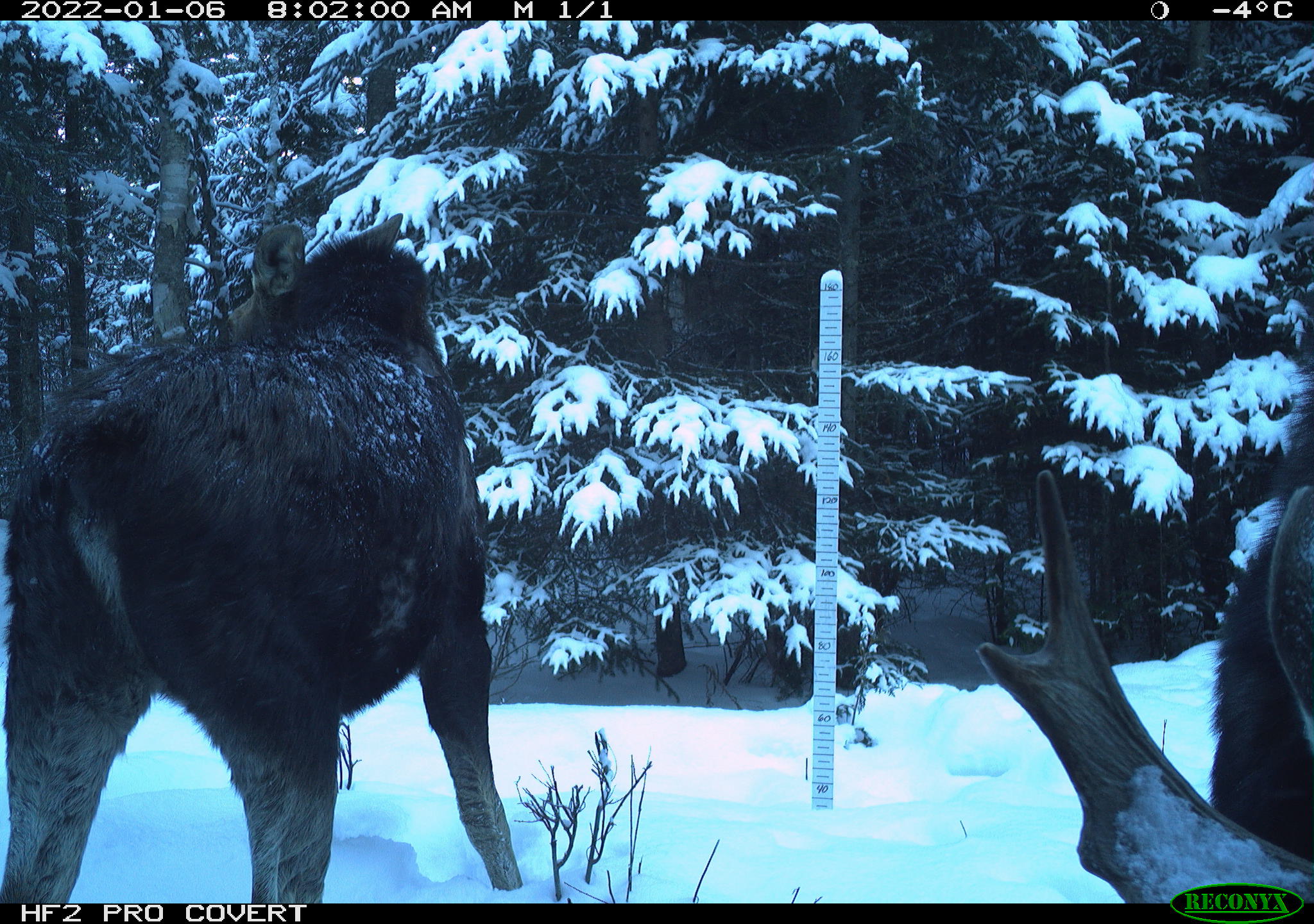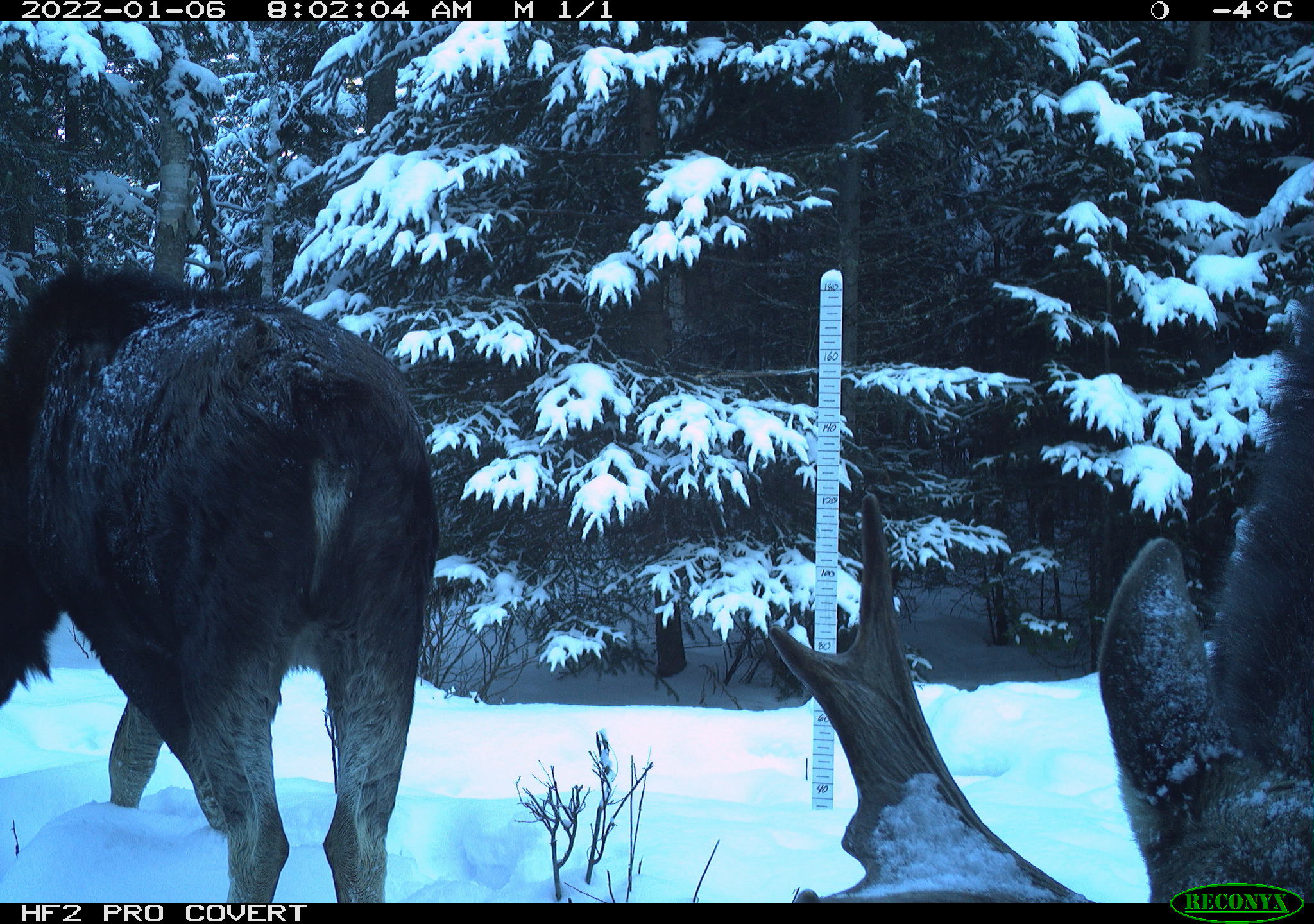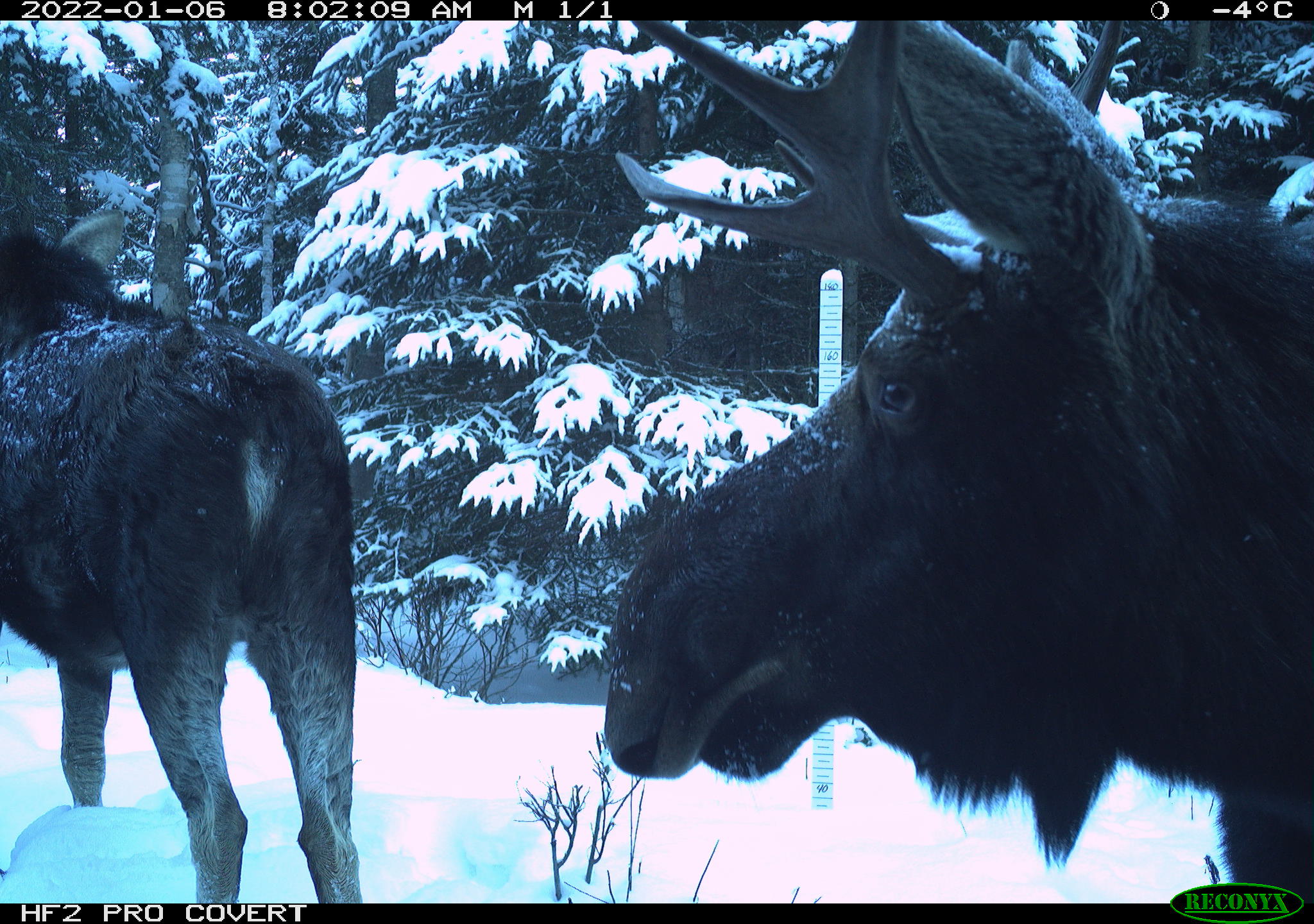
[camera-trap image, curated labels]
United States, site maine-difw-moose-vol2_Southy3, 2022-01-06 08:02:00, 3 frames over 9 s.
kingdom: Animalia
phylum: Chordata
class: Mammalia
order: Artiodactyla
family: Cervidae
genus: Alces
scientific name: Alces alces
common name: moose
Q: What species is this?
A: Moose (Alces alces).